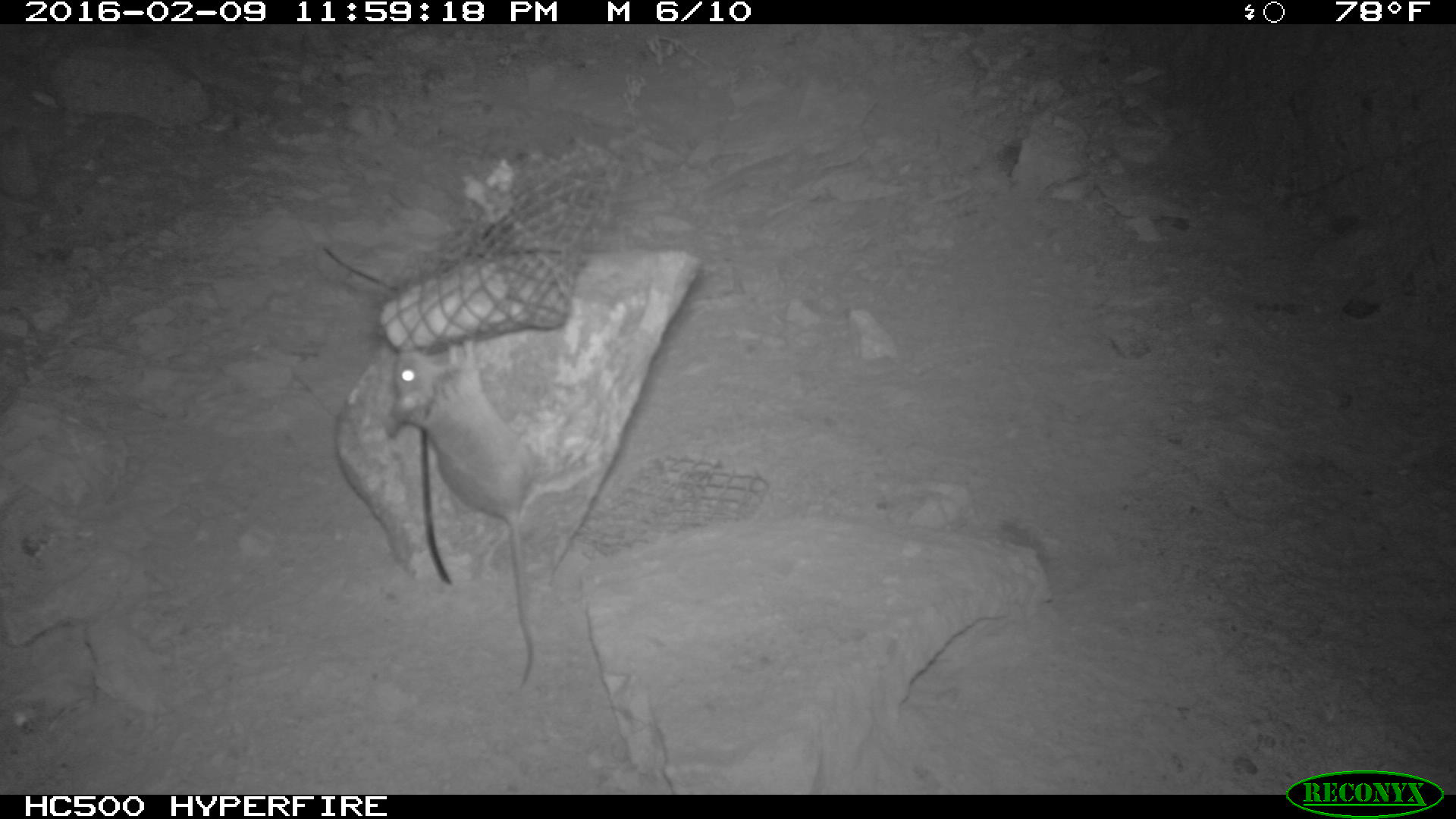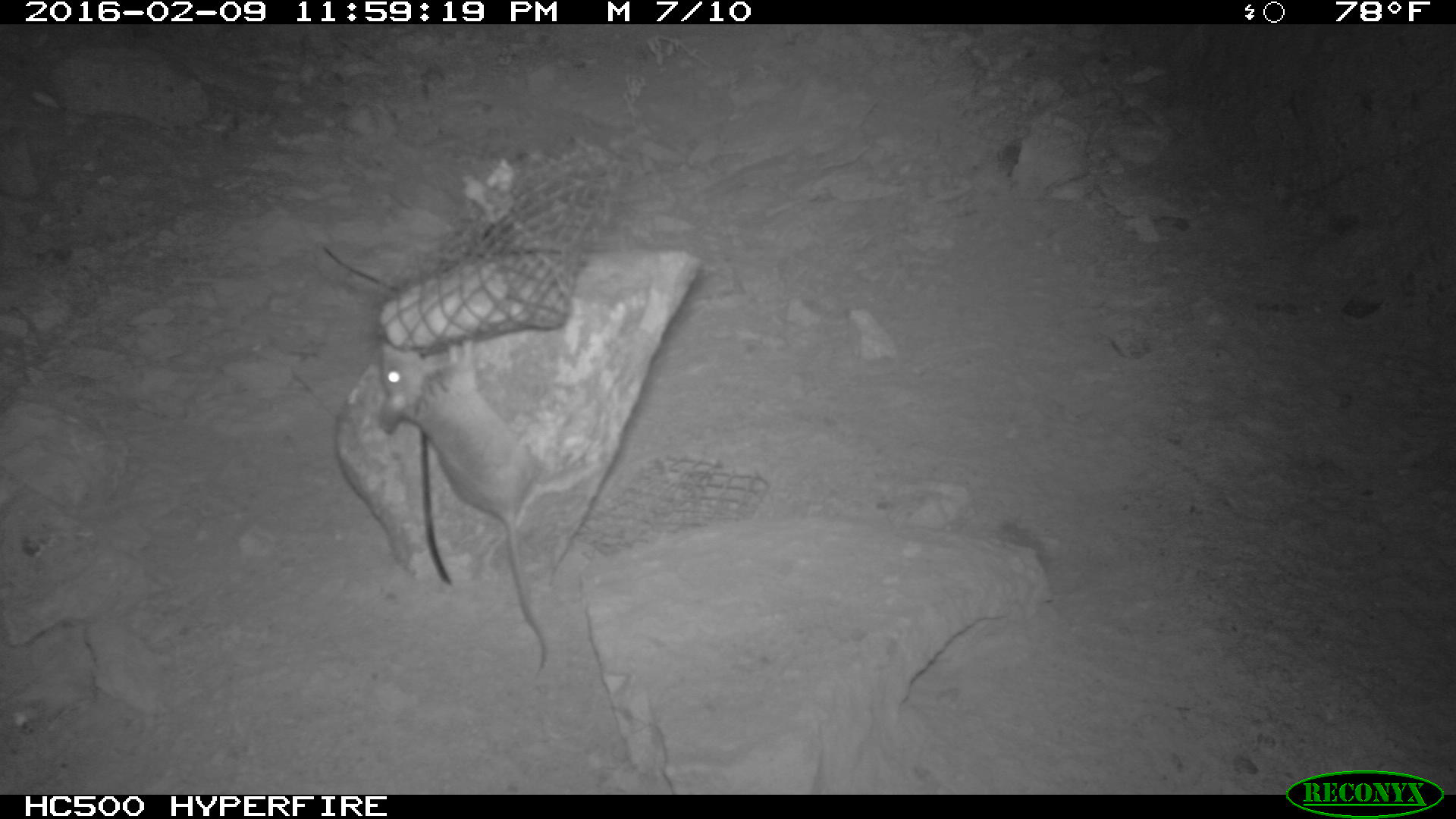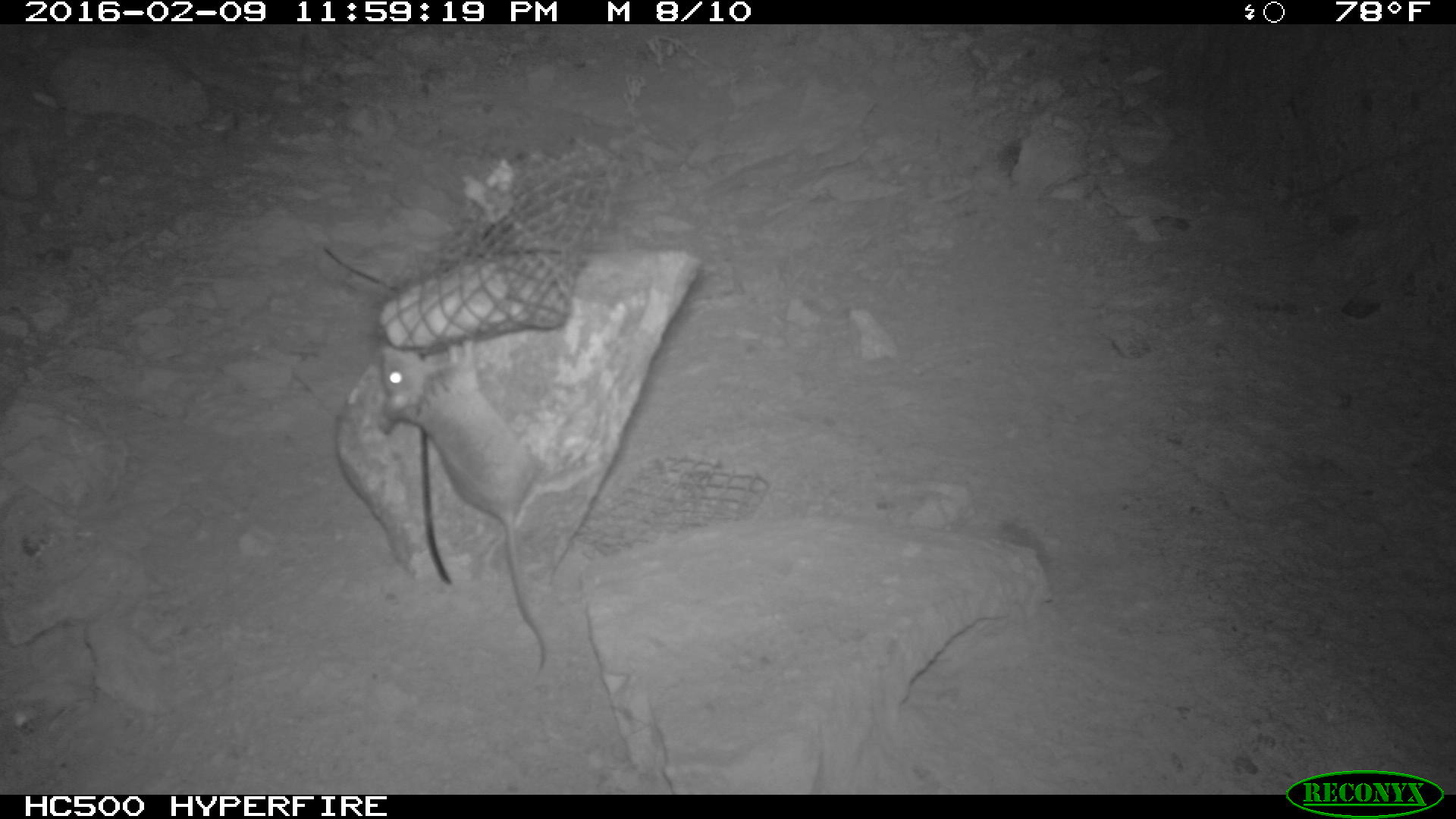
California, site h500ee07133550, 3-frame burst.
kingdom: Animalia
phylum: Chordata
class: Mammalia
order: Rodentia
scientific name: Rodentia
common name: rodent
Rodent (Rodentia).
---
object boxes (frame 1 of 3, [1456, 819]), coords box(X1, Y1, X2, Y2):
rodent: box(387, 339, 598, 688)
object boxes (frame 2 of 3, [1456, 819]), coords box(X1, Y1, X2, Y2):
rodent: box(378, 339, 600, 686)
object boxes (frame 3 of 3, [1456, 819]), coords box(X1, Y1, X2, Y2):
rodent: box(378, 340, 555, 672)